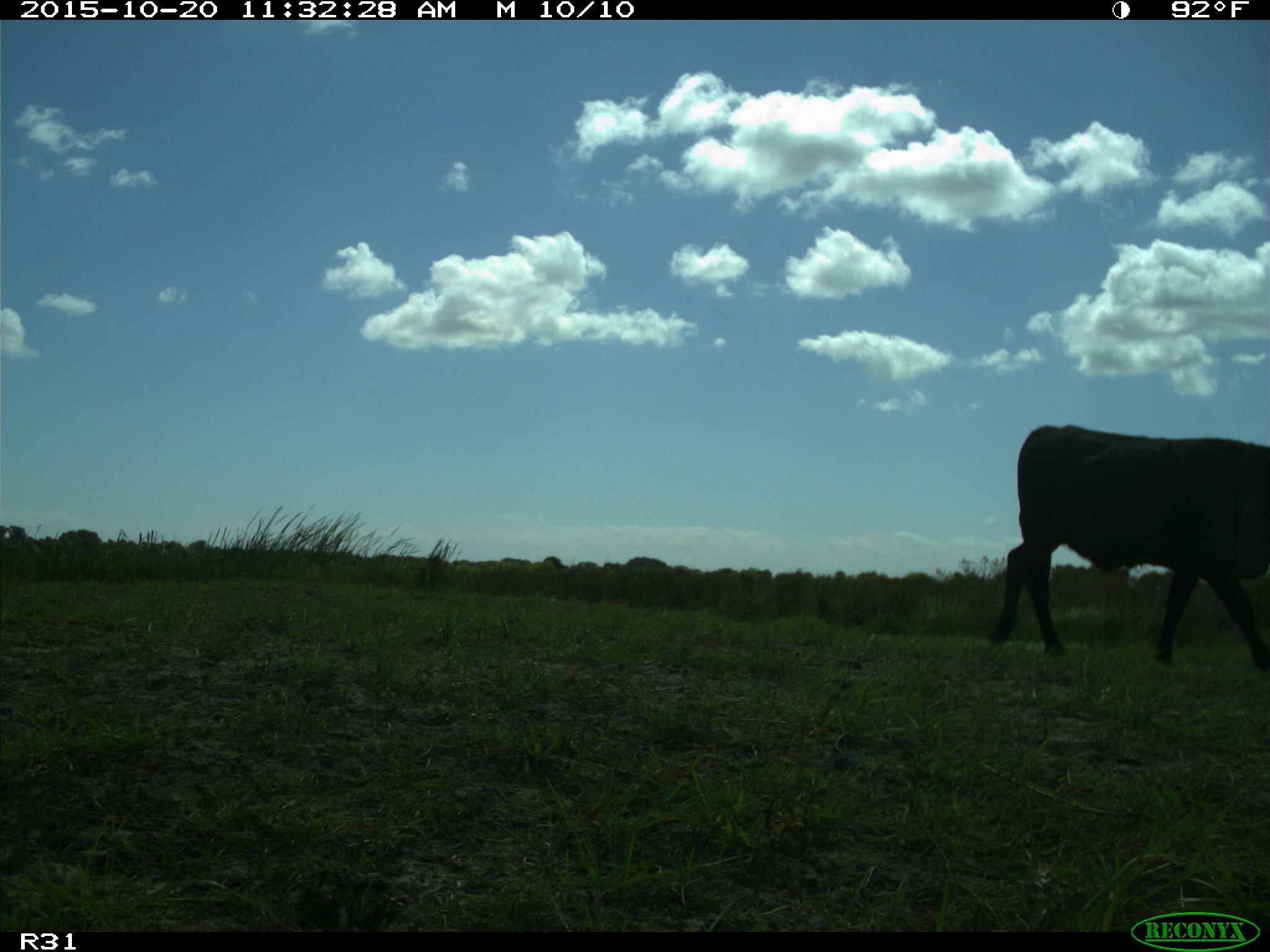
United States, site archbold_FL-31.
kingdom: Animalia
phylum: Chordata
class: Mammalia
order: Artiodactyla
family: Bovidae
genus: Bos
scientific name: Bos taurus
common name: domestic cow